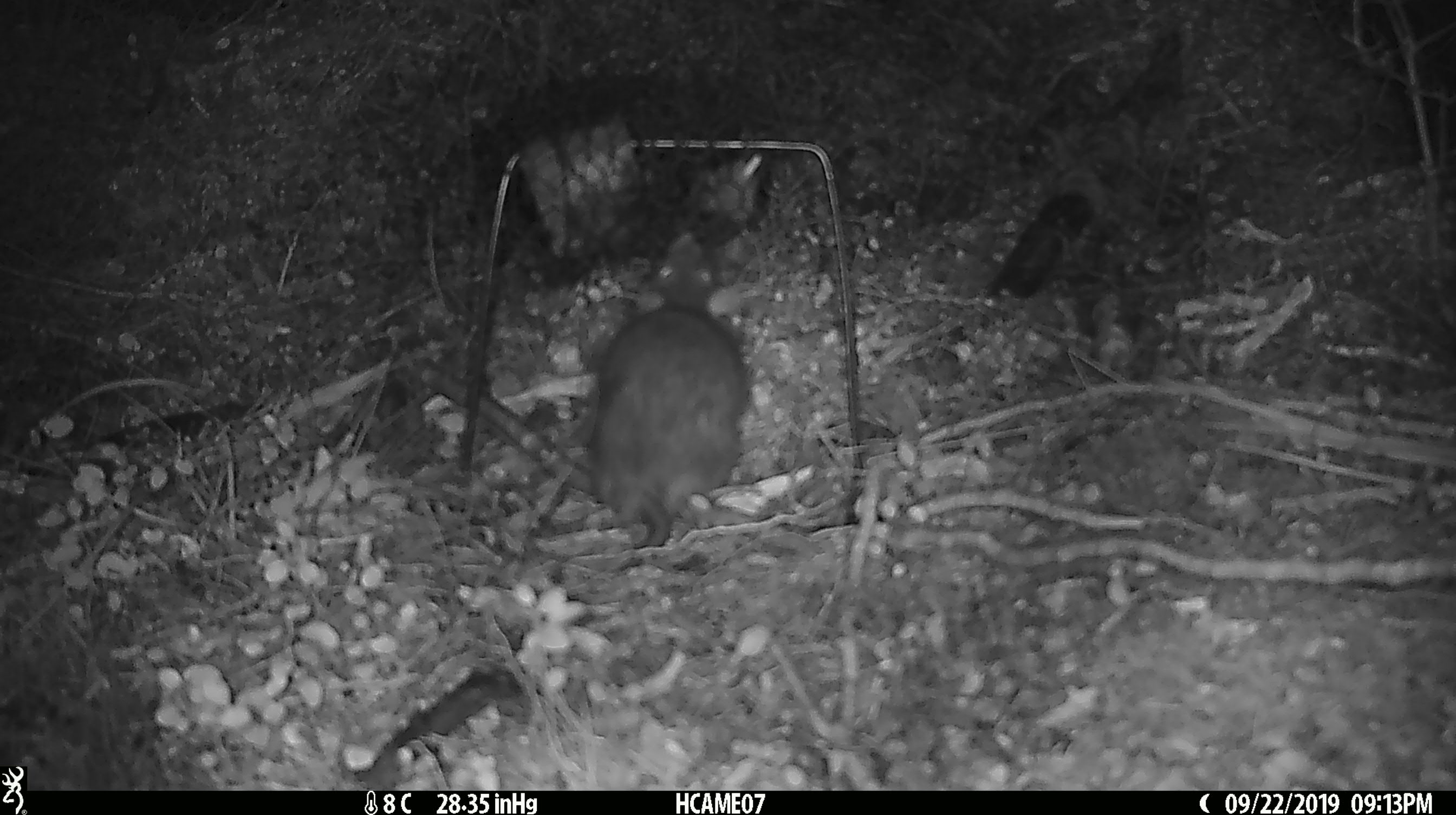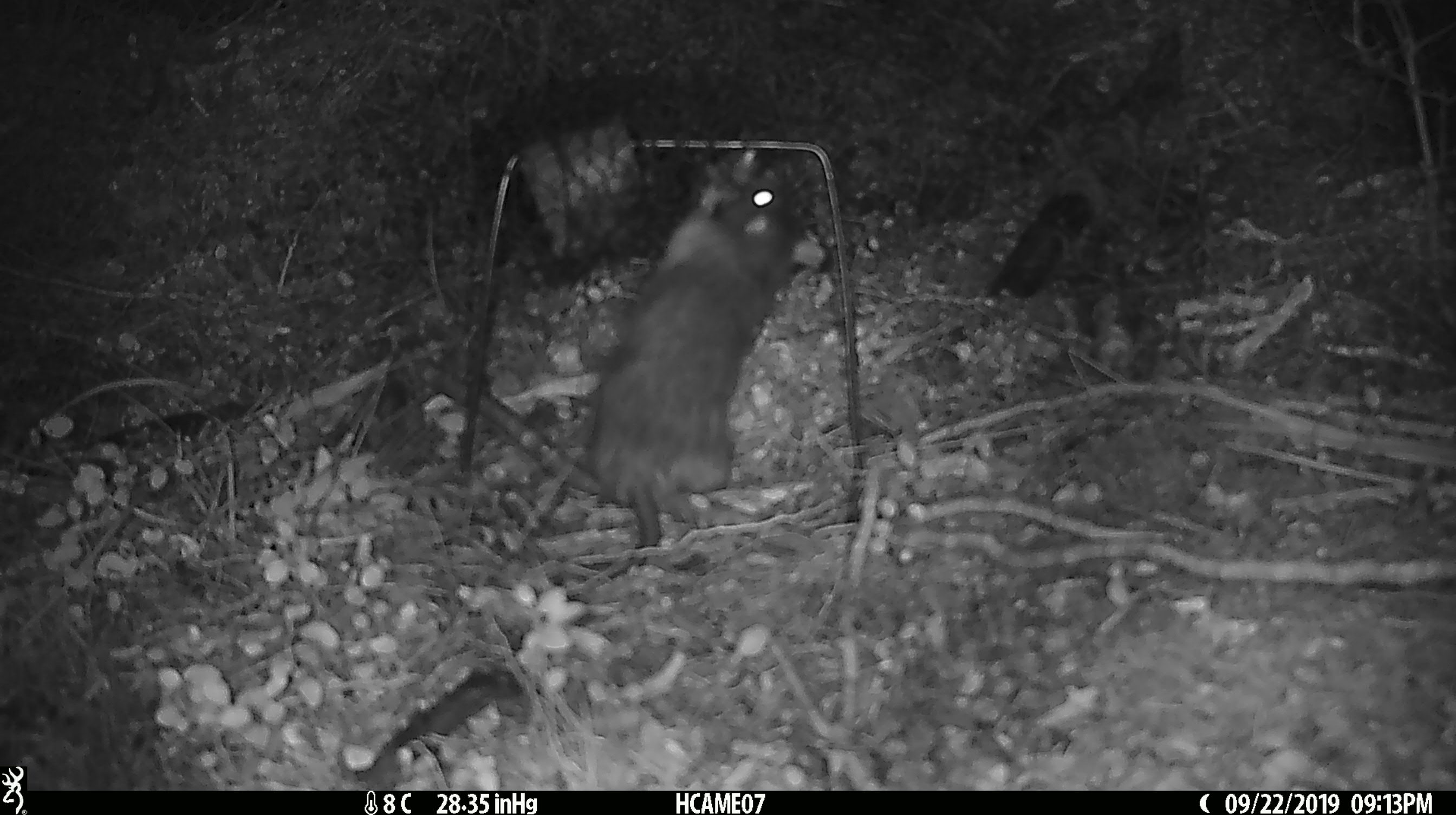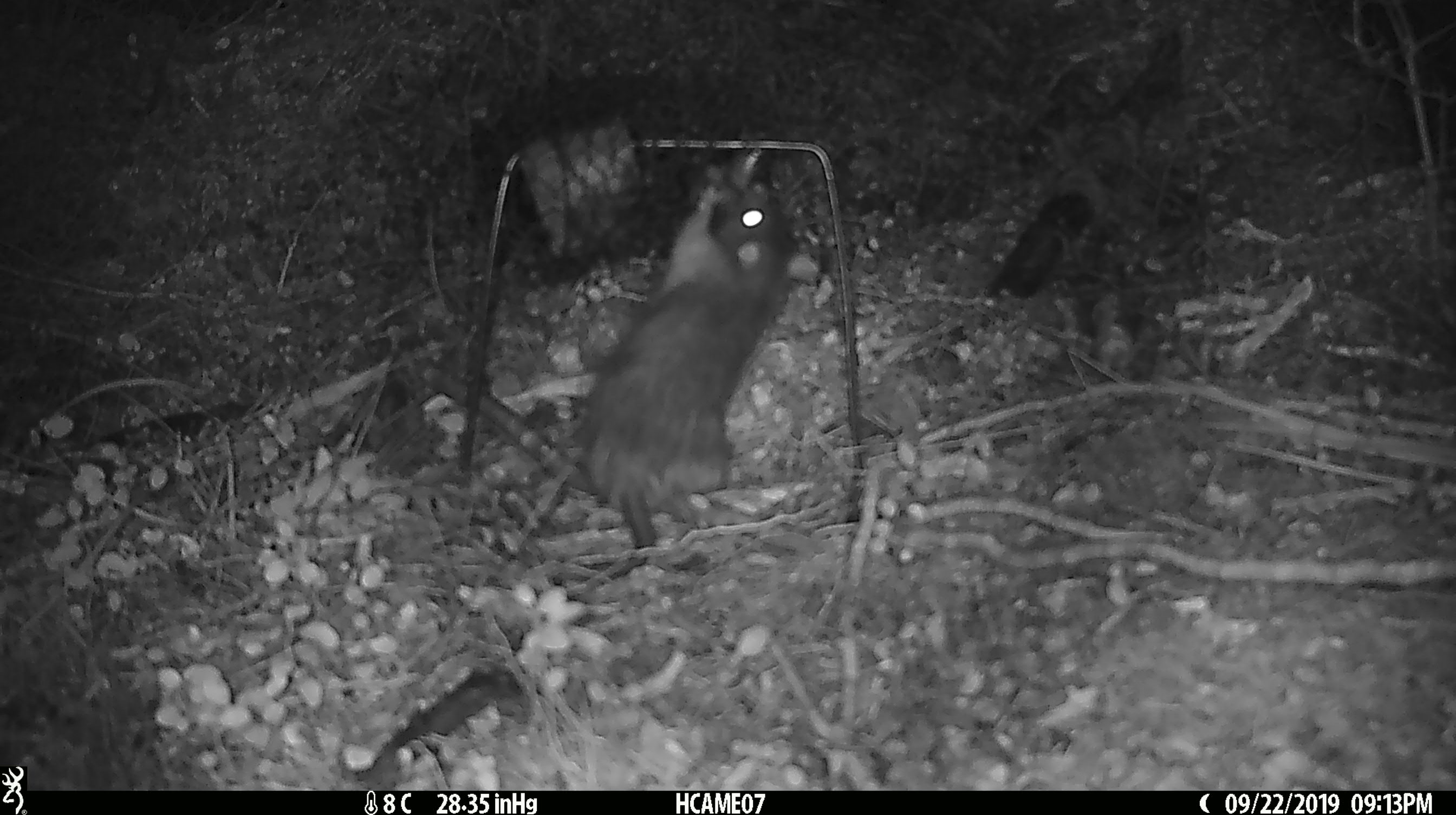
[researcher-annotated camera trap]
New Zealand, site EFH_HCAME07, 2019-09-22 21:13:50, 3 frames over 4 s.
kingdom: Animalia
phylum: Chordata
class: Mammalia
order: Rodentia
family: Muridae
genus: Rattus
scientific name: Rattus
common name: rat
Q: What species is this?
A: Rat (Rattus).